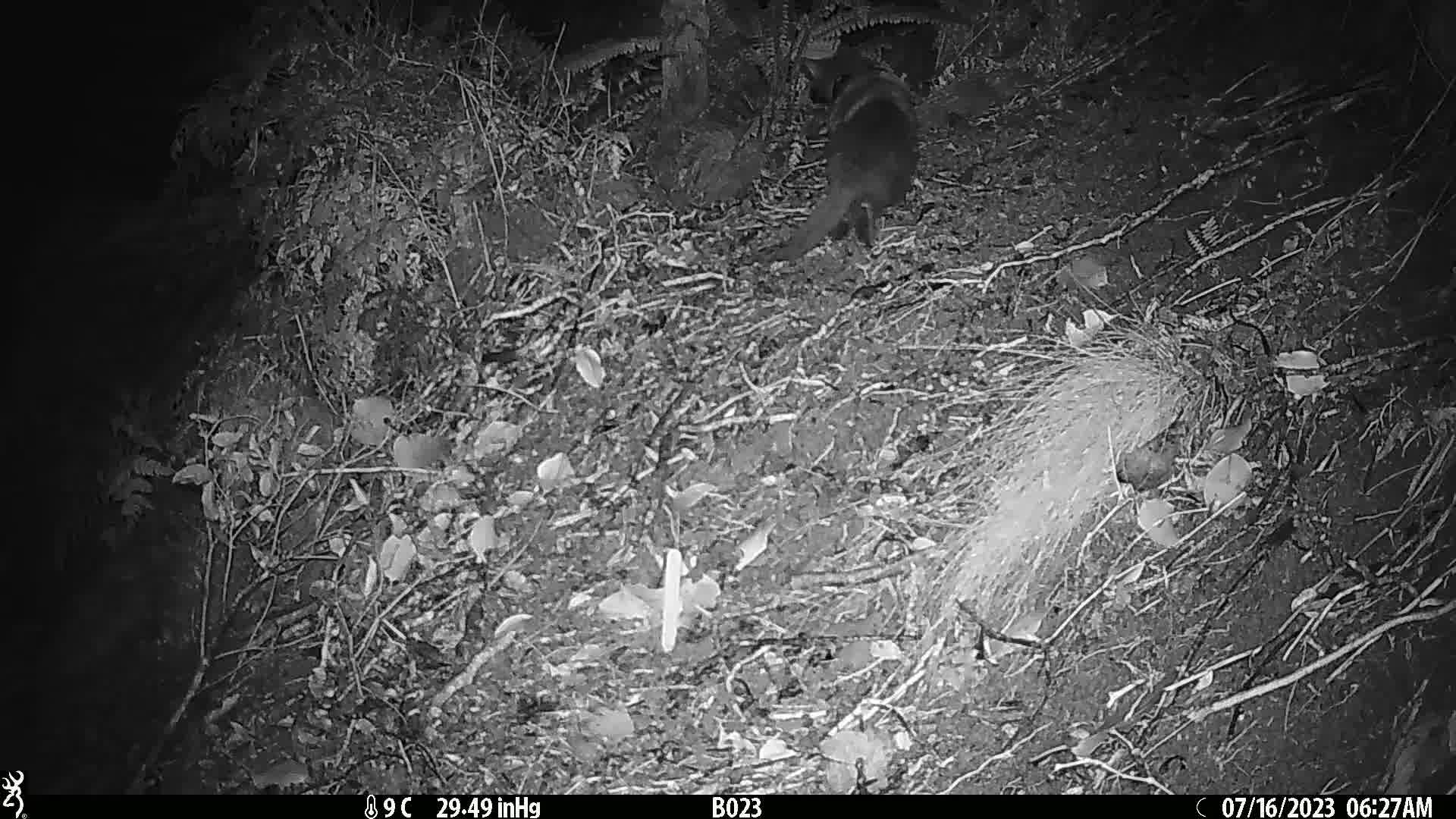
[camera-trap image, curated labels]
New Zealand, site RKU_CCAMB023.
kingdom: Animalia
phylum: Chordata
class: Mammalia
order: Carnivora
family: Felidae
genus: Felis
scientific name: Felis catus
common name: domestic cat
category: cat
Cat (domestic cat) (Felis catus).